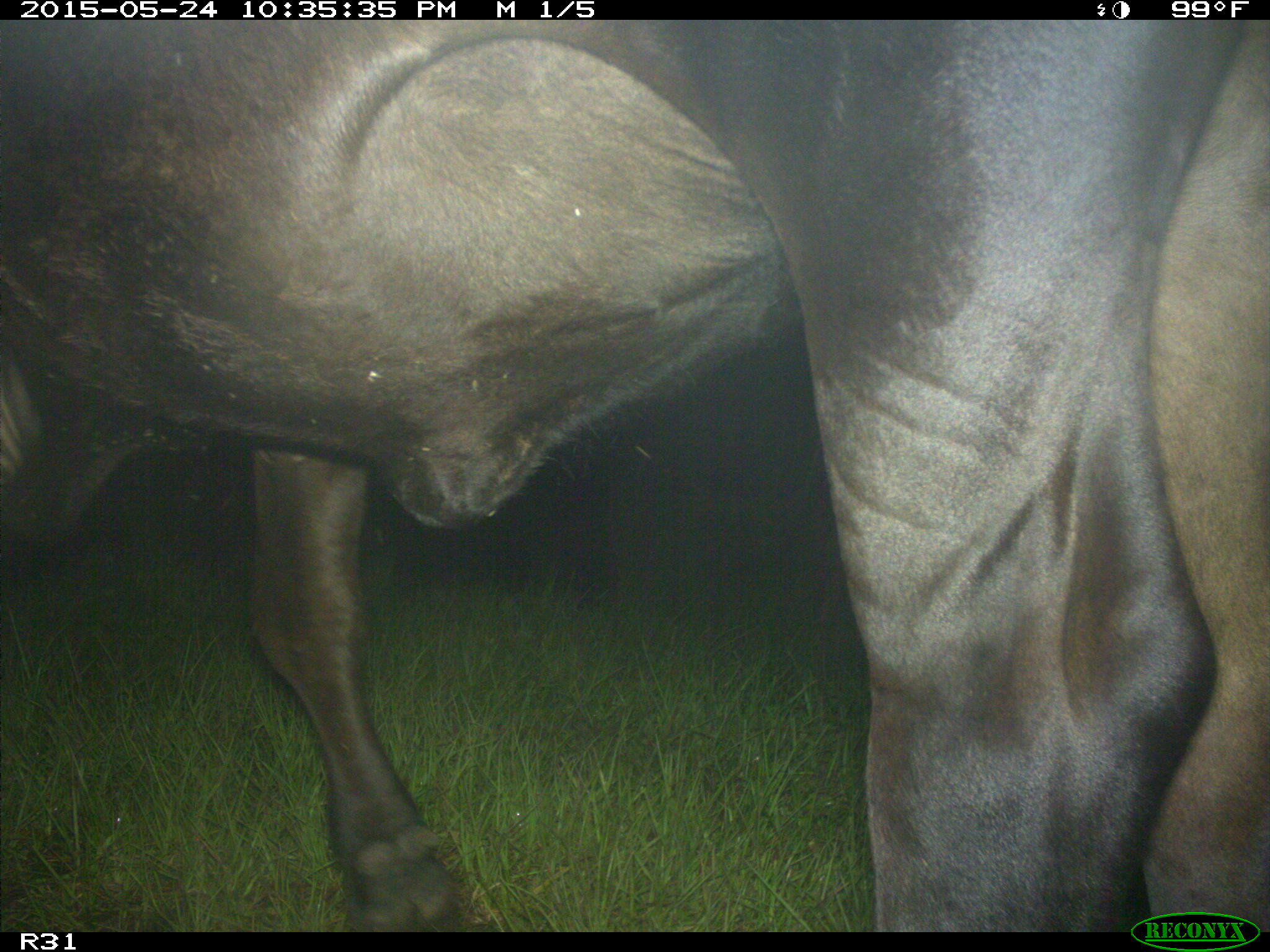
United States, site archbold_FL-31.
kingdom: Animalia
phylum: Chordata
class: Mammalia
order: Artiodactyla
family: Bovidae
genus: Bos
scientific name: Bos taurus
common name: domestic cow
Bos taurus (domestic cow).